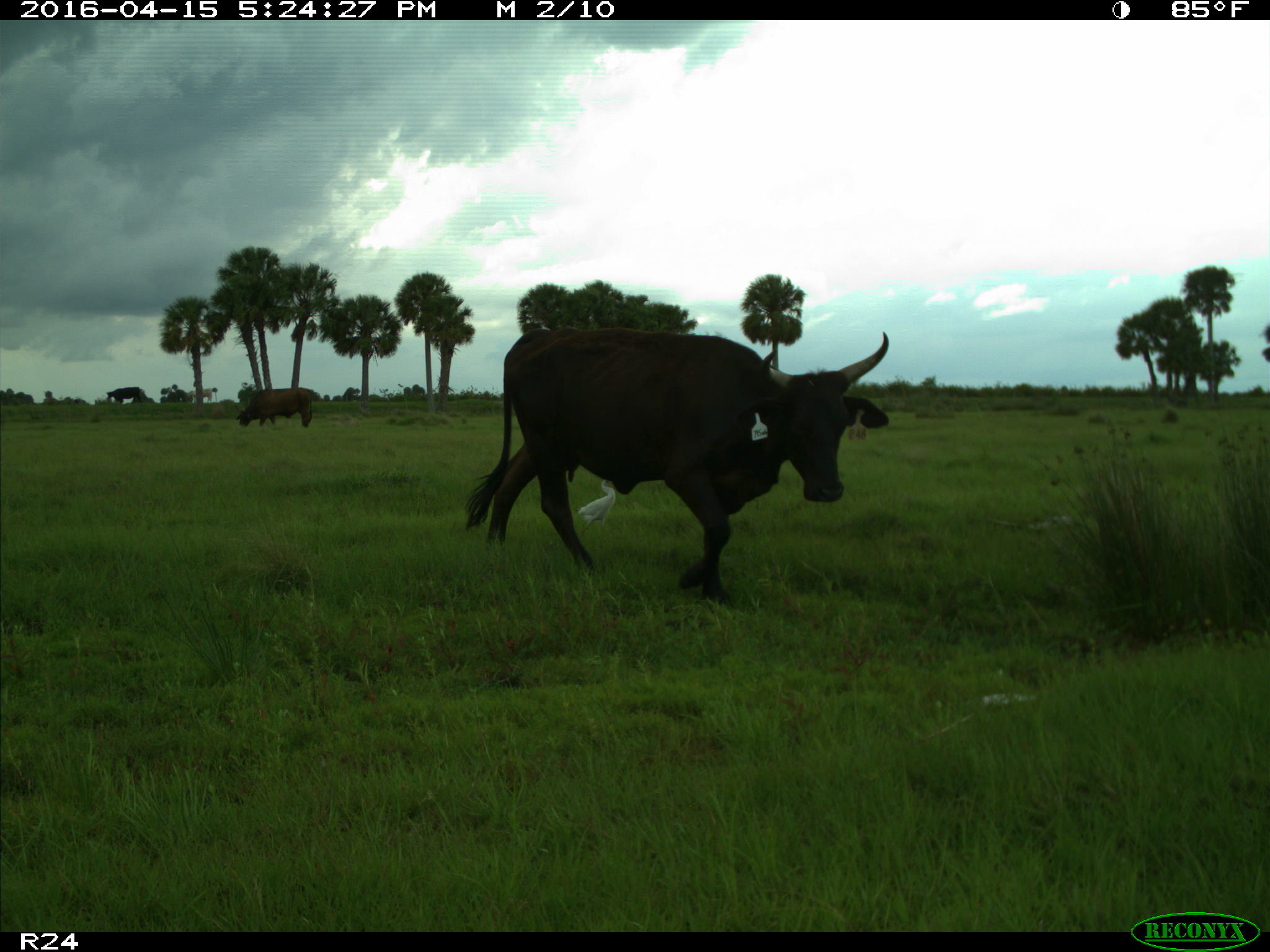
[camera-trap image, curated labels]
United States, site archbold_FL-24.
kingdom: Animalia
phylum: Chordata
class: Mammalia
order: Artiodactyla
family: Bovidae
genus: Bos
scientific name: Bos taurus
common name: domestic cow